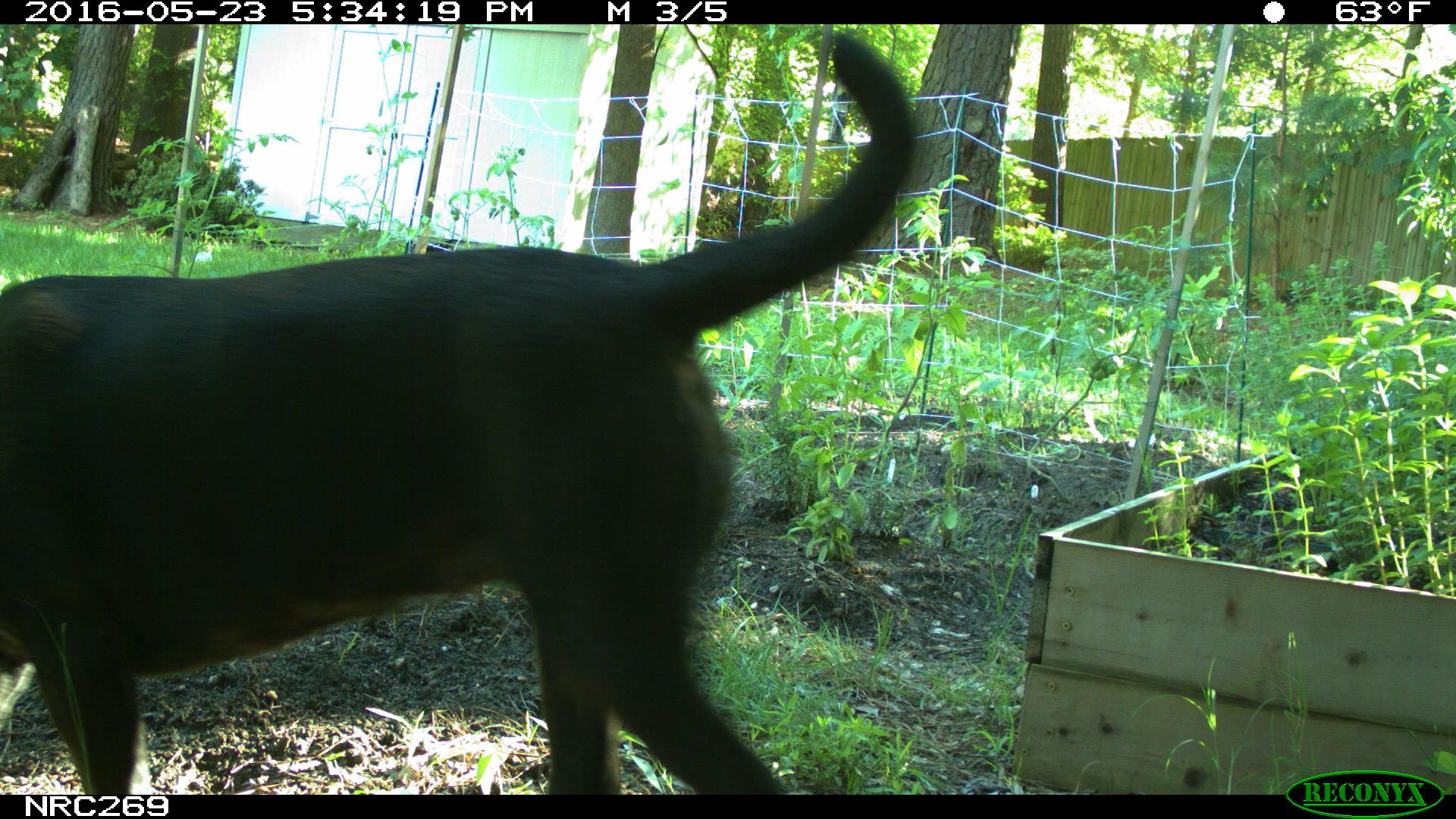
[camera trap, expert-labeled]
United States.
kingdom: Animalia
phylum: Chordata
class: Mammalia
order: Carnivora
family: Canidae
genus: Canis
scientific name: Canis familiaris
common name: domestic dog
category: Dog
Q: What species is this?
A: Dog (domestic dog) (Canis familiaris).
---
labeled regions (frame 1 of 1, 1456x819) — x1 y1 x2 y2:
Dog: 0 31 938 795